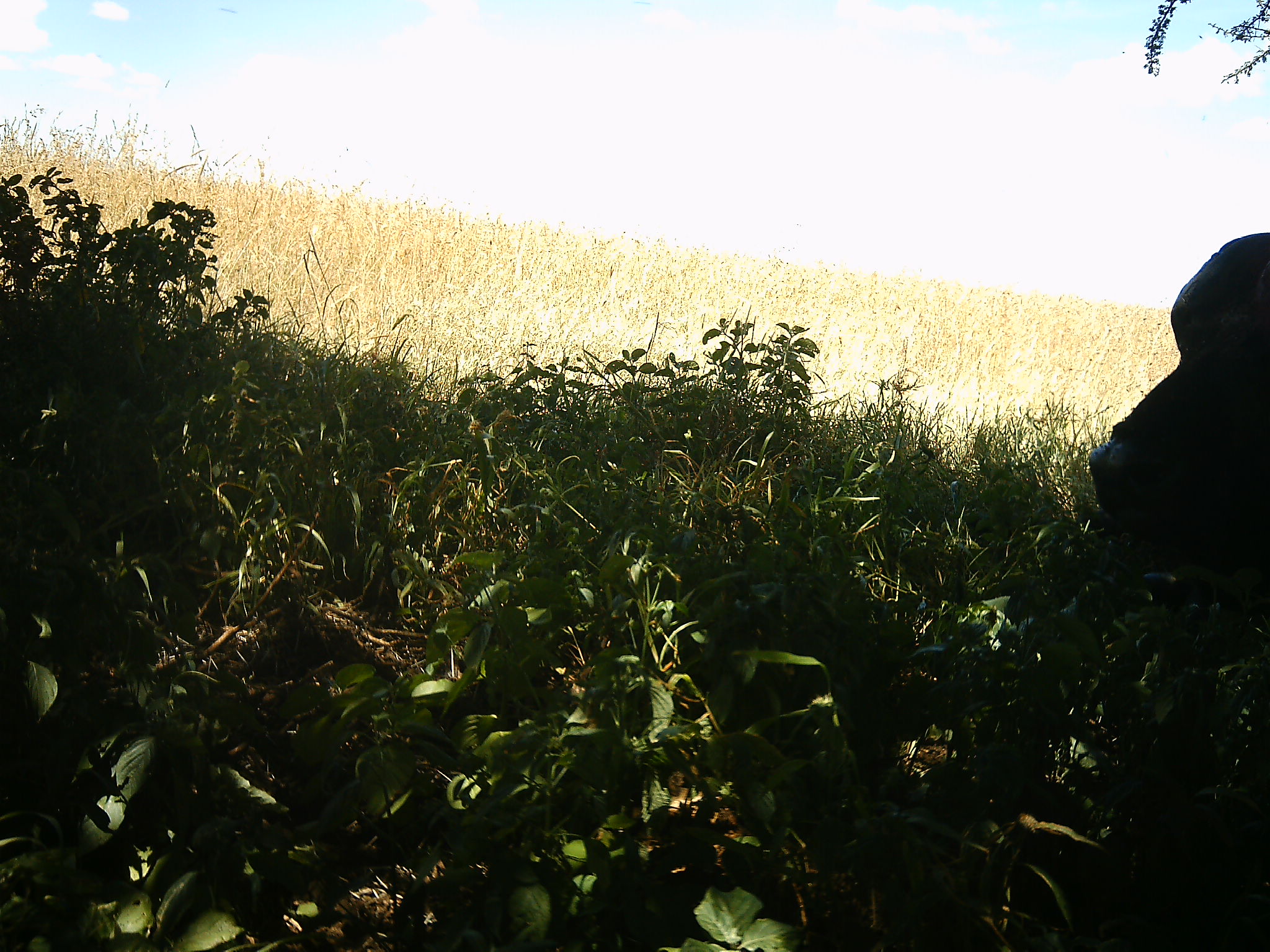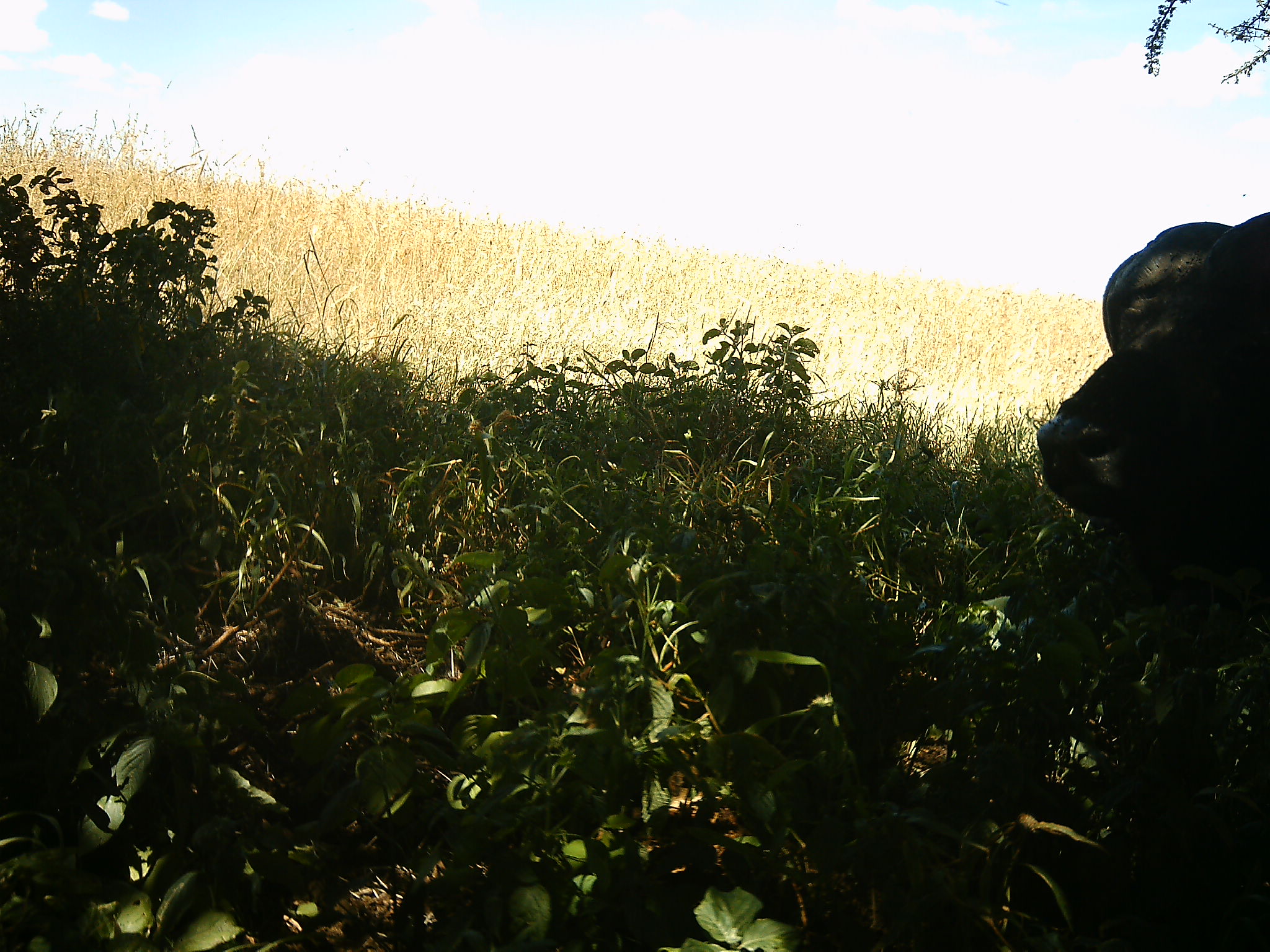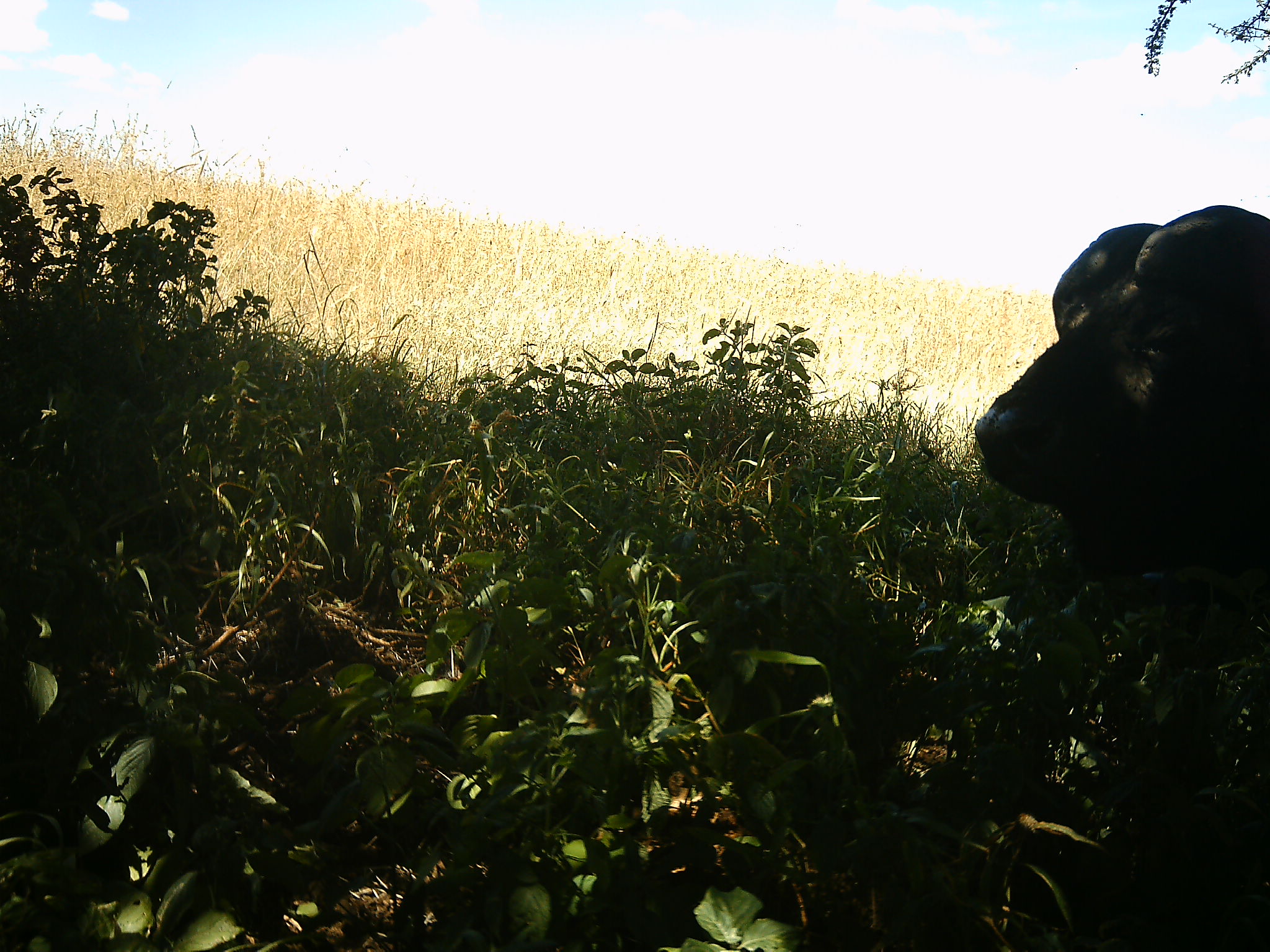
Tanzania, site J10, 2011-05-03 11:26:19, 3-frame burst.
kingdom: Animalia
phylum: Chordata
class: Mammalia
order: Artiodactyla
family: Bovidae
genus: Syncerus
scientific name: Syncerus caffer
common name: cape buffalo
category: buffalo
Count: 1.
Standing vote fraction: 18%.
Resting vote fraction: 36%.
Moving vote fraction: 55%.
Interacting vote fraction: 0%.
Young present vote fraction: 0%.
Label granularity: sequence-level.